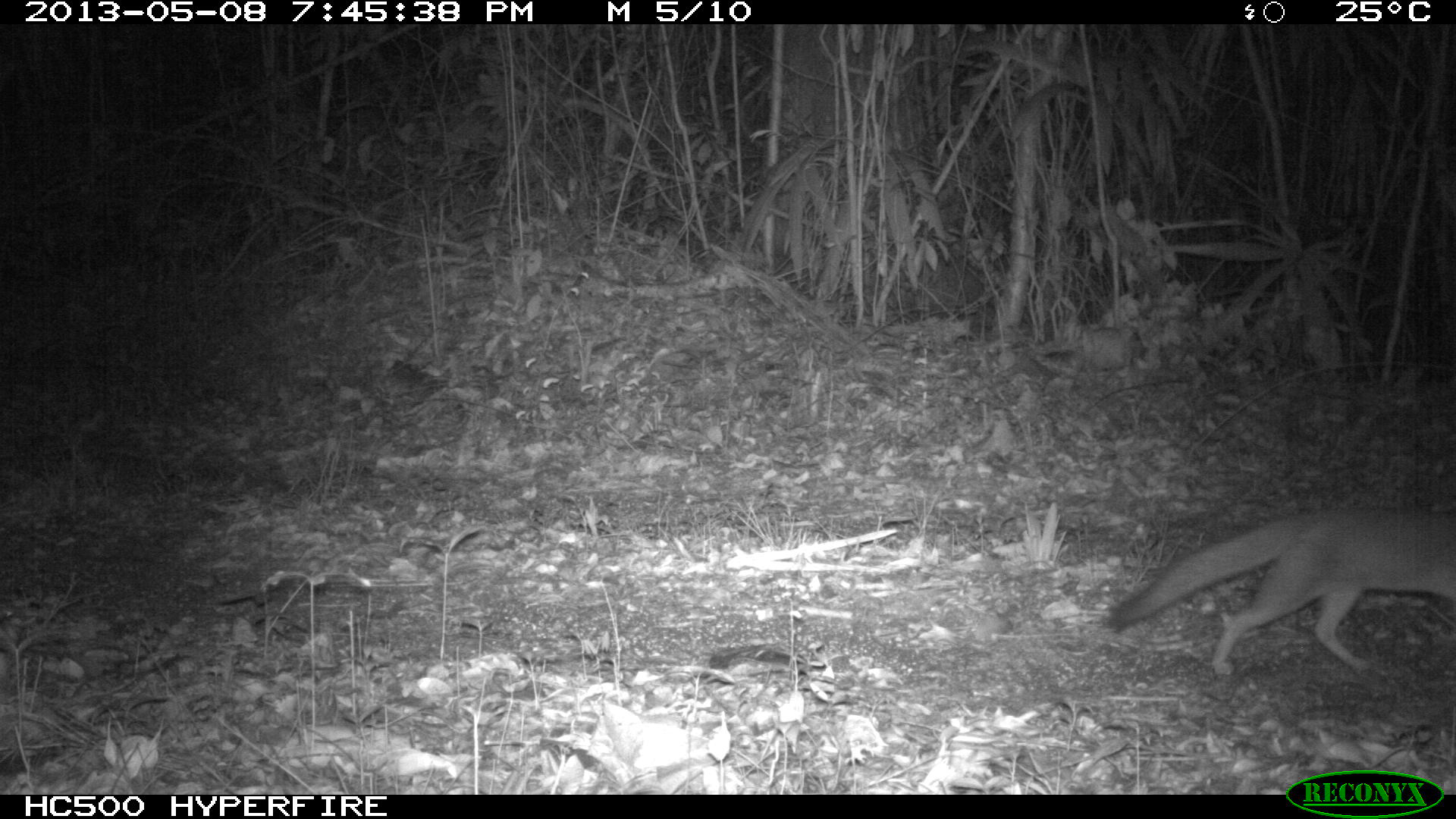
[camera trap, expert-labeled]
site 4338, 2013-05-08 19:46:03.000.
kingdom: Animalia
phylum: Chordata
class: Mammalia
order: Carnivora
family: Canidae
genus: Urocyon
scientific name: Urocyon cinereoargenteus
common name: gray fox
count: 1